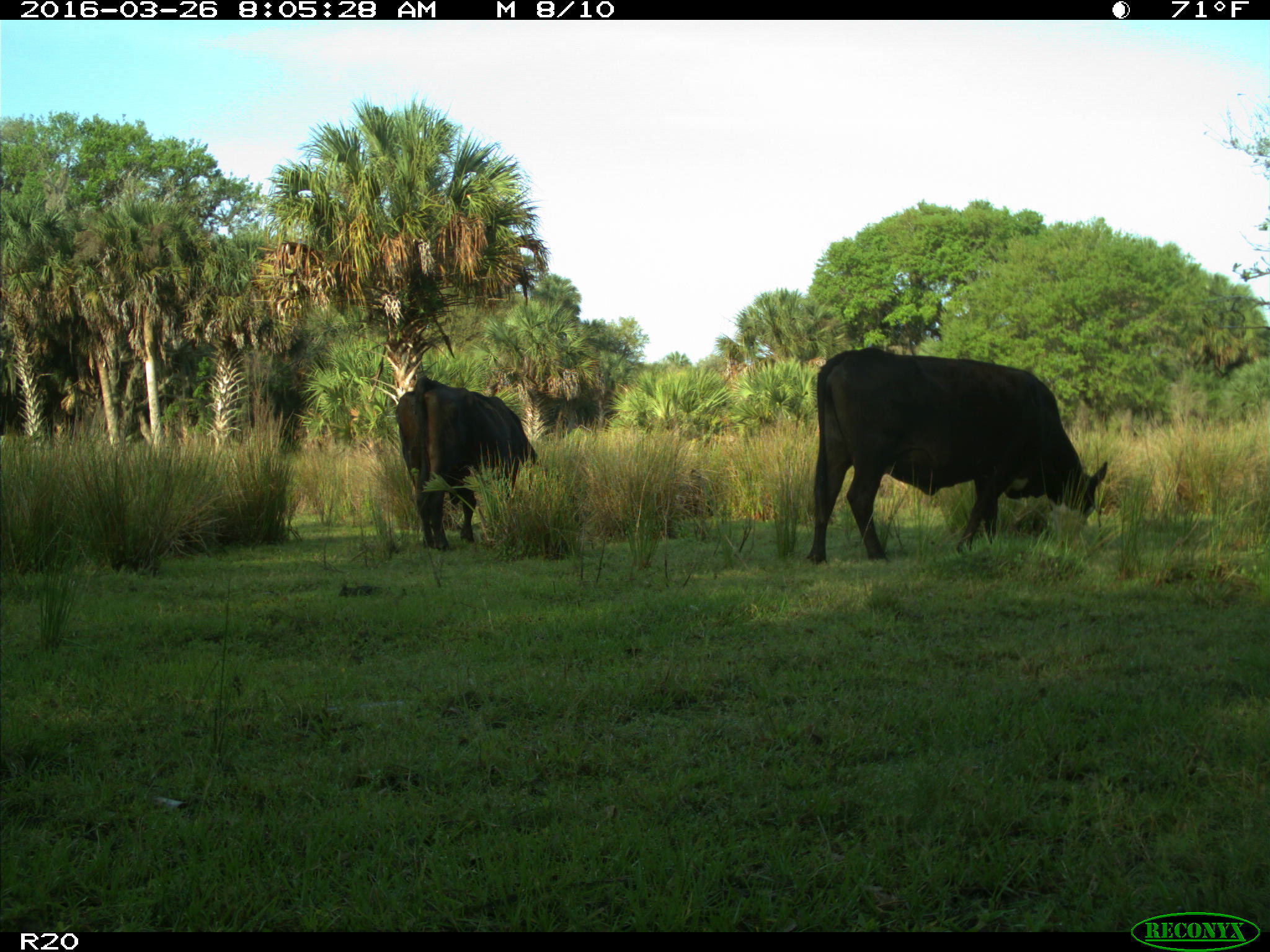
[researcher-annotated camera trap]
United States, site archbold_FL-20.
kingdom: Animalia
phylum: Chordata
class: Mammalia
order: Artiodactyla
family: Bovidae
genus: Bos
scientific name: Bos taurus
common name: domestic cow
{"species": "Bos taurus (domestic cow)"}